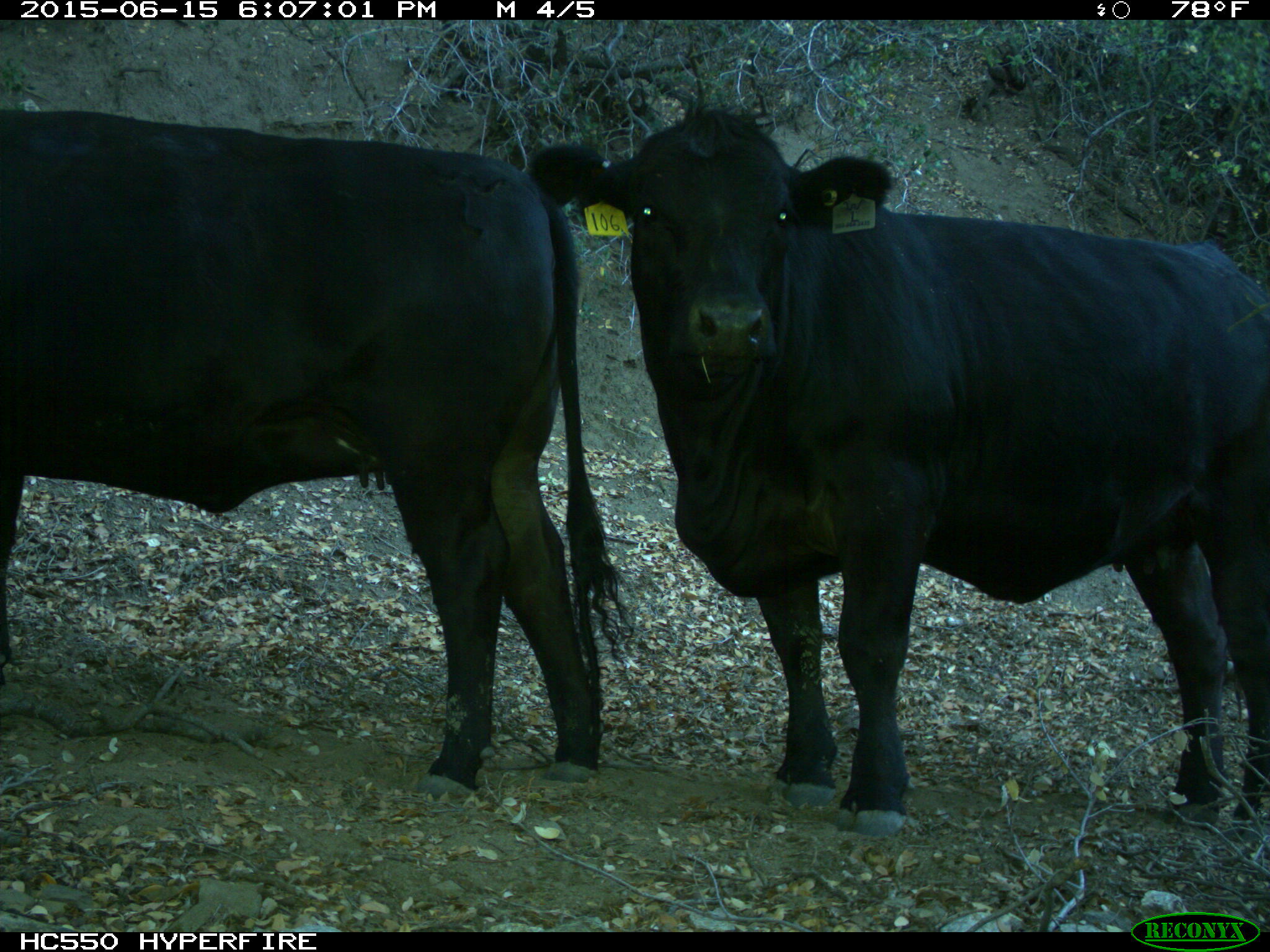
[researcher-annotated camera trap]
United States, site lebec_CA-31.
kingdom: Animalia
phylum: Chordata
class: Mammalia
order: Artiodactyla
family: Bovidae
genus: Bos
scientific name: Bos taurus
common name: domestic cow